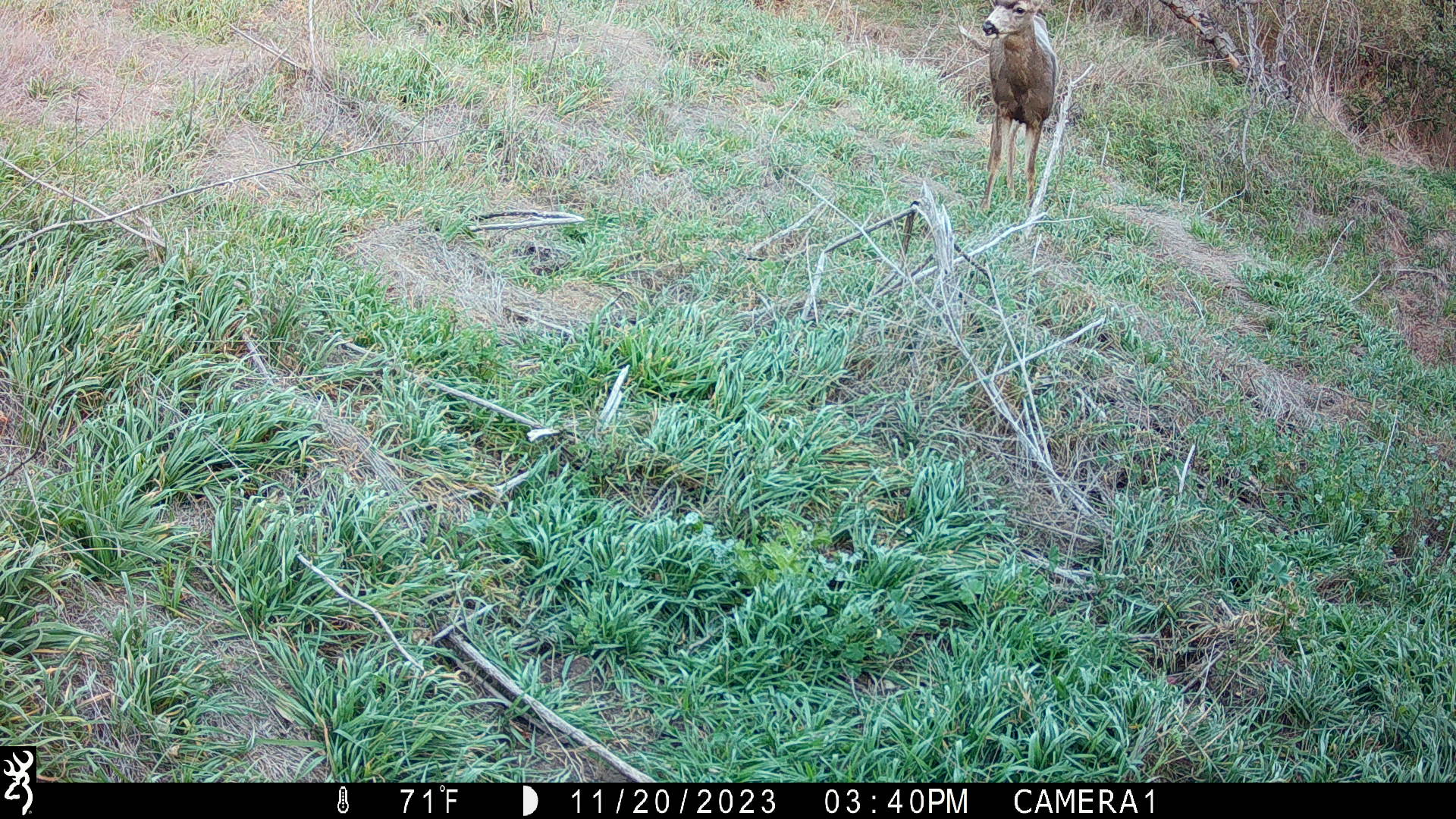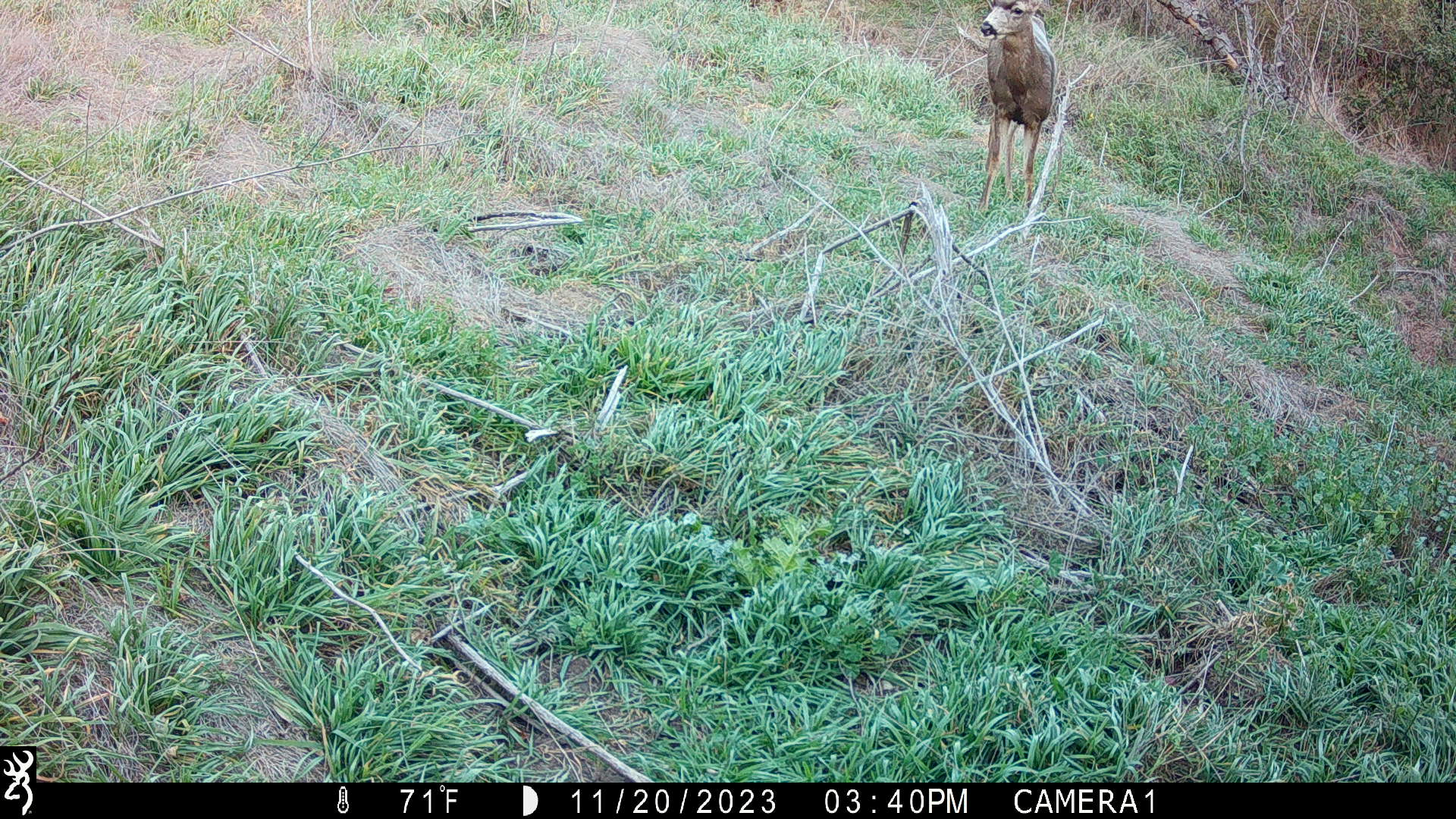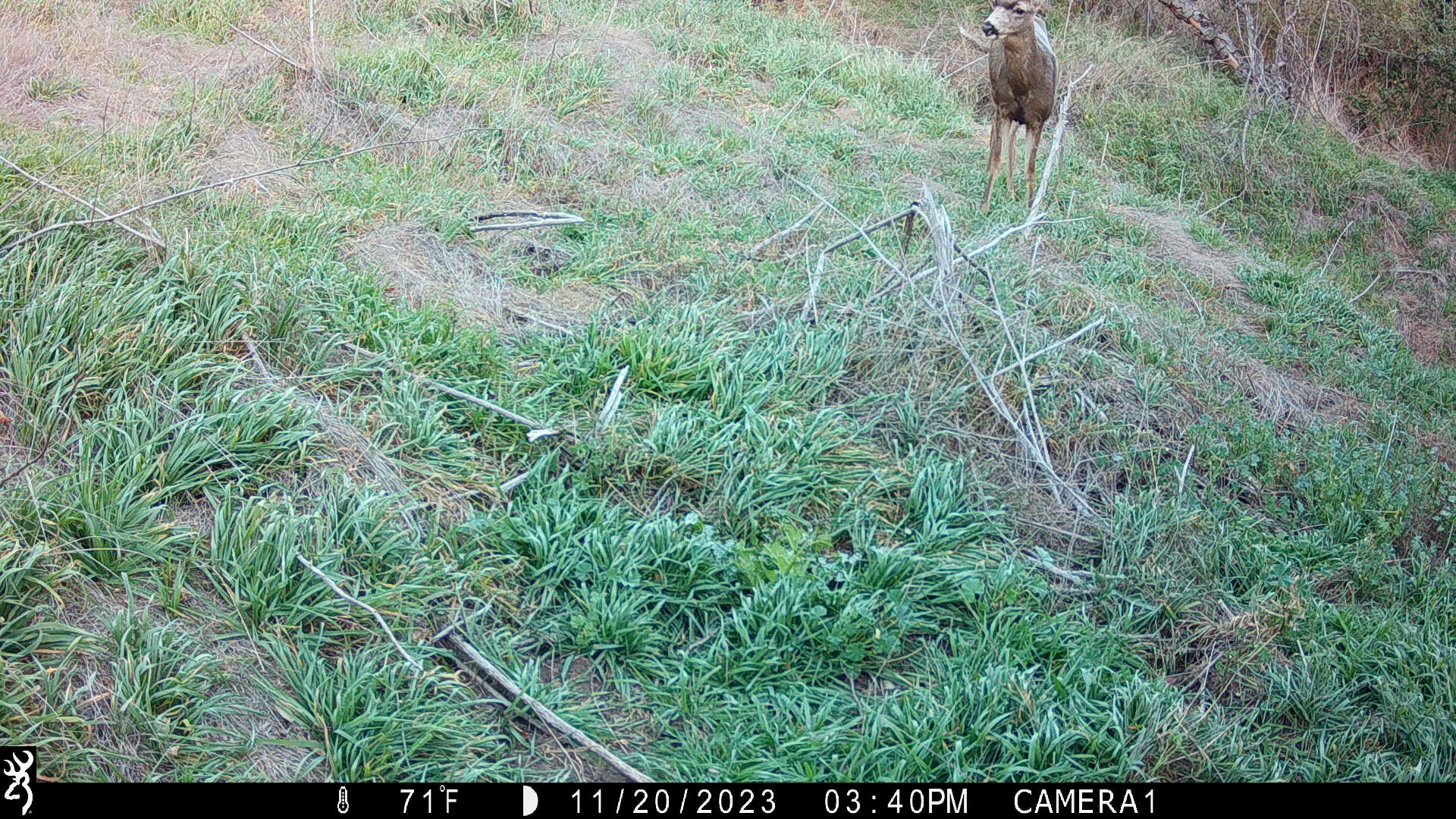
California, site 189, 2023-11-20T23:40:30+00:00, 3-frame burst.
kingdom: Animalia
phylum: Chordata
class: Mammalia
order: Artiodactyla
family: Cervidae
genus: Odocoileus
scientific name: Odocoileus hemionus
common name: mule deer